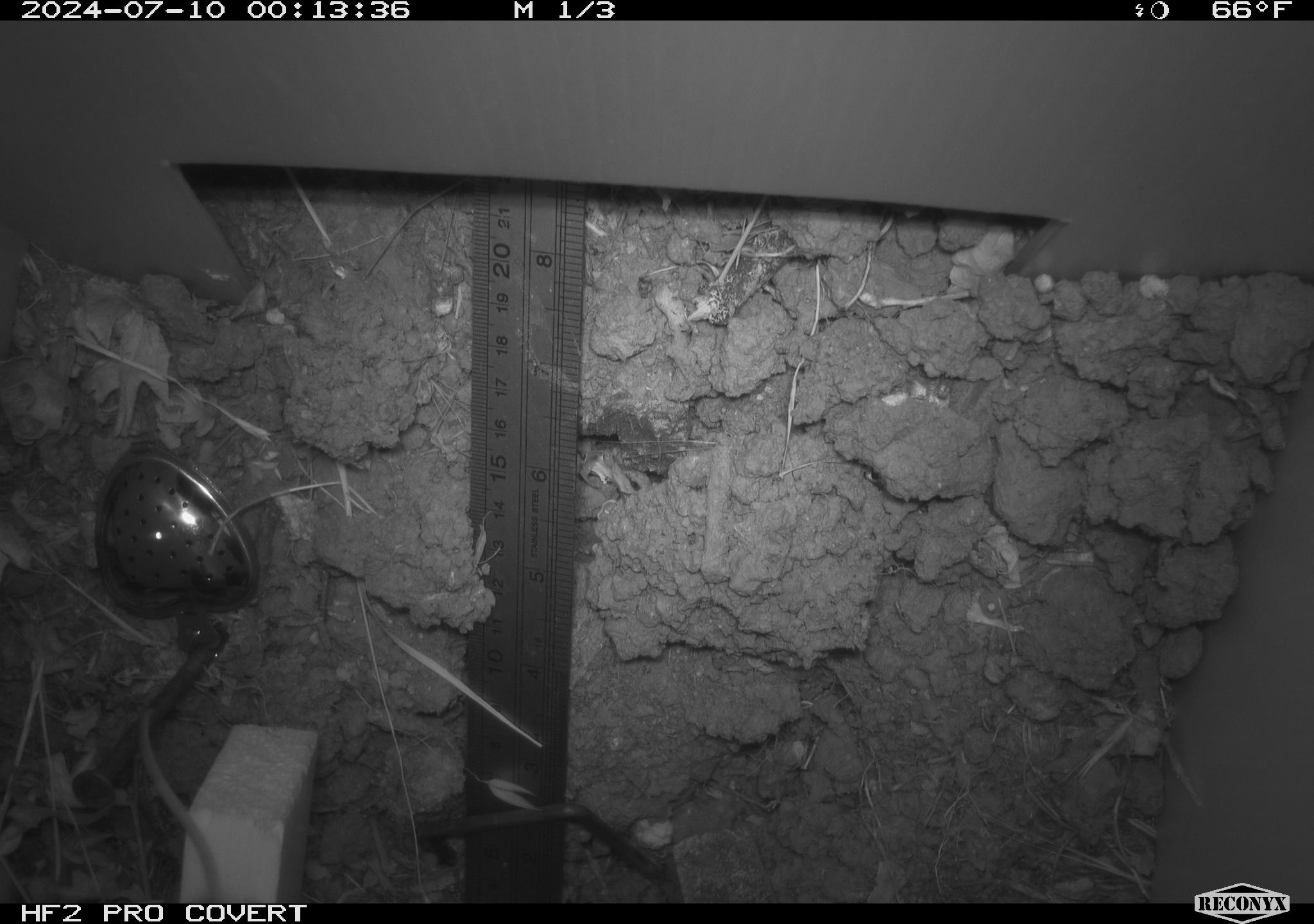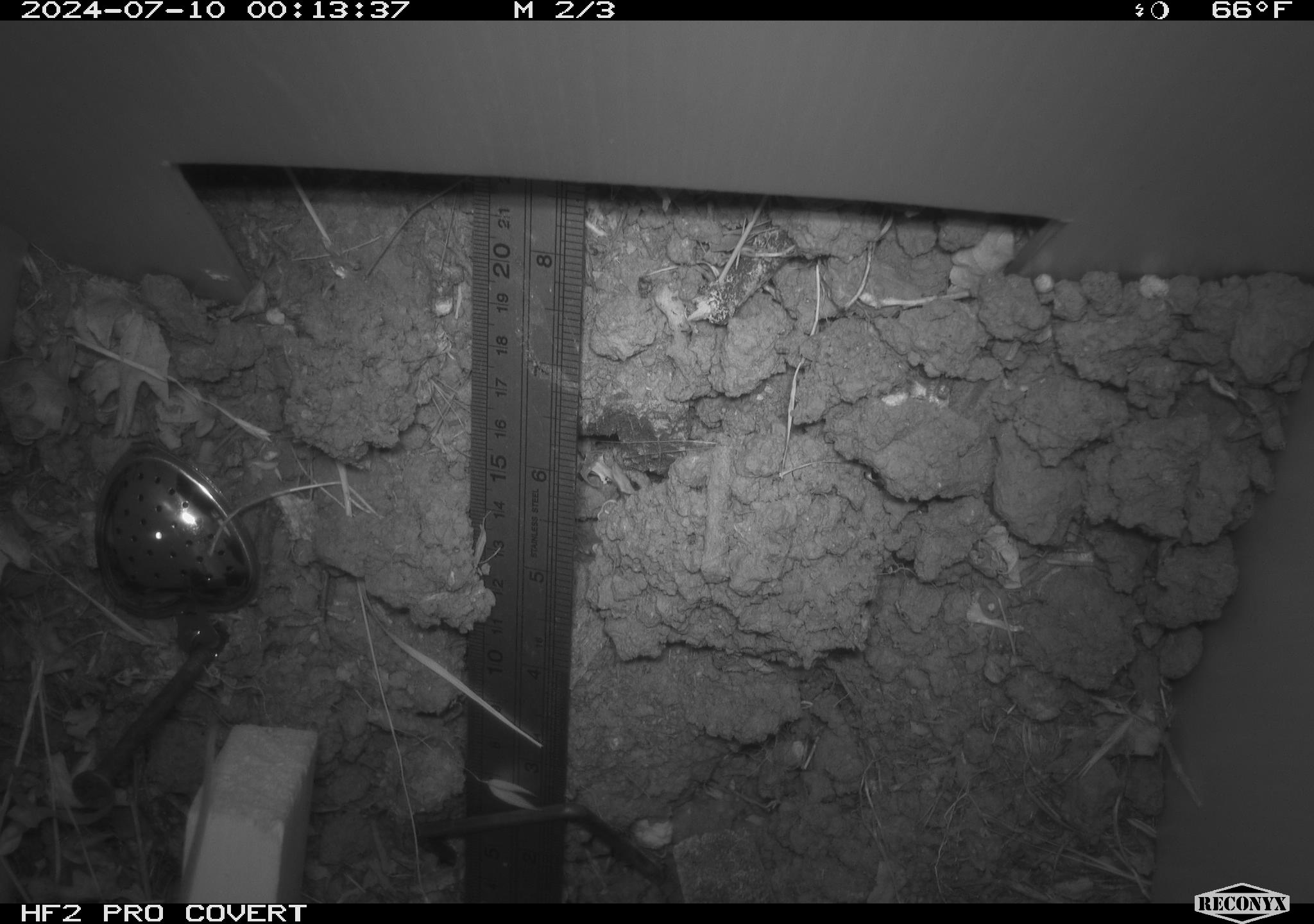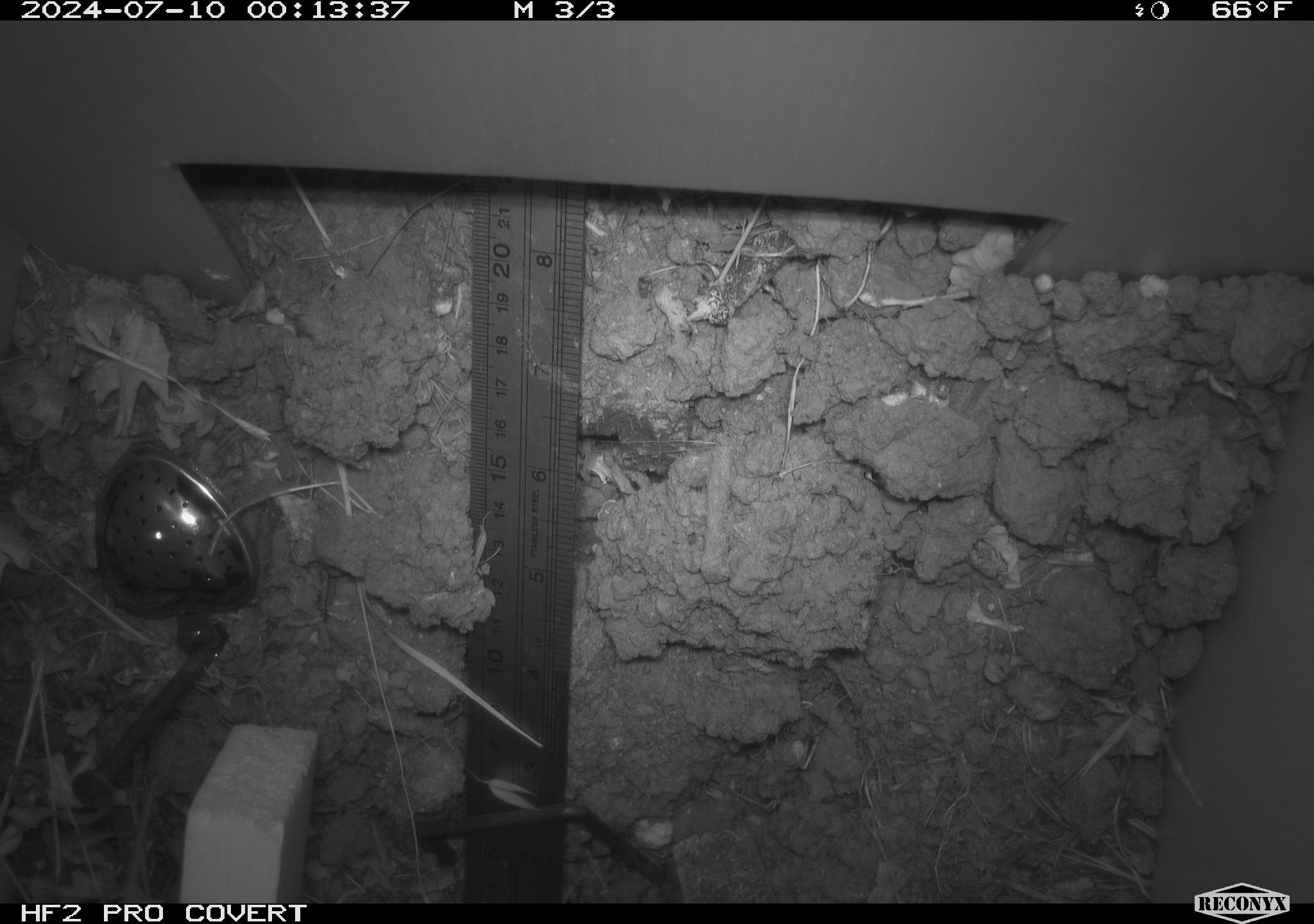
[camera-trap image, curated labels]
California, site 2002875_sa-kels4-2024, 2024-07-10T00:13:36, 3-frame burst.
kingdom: Animalia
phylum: Chordata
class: Mammalia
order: Rodentia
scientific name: Rodentia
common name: rodent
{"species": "rodent (Rodentia)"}